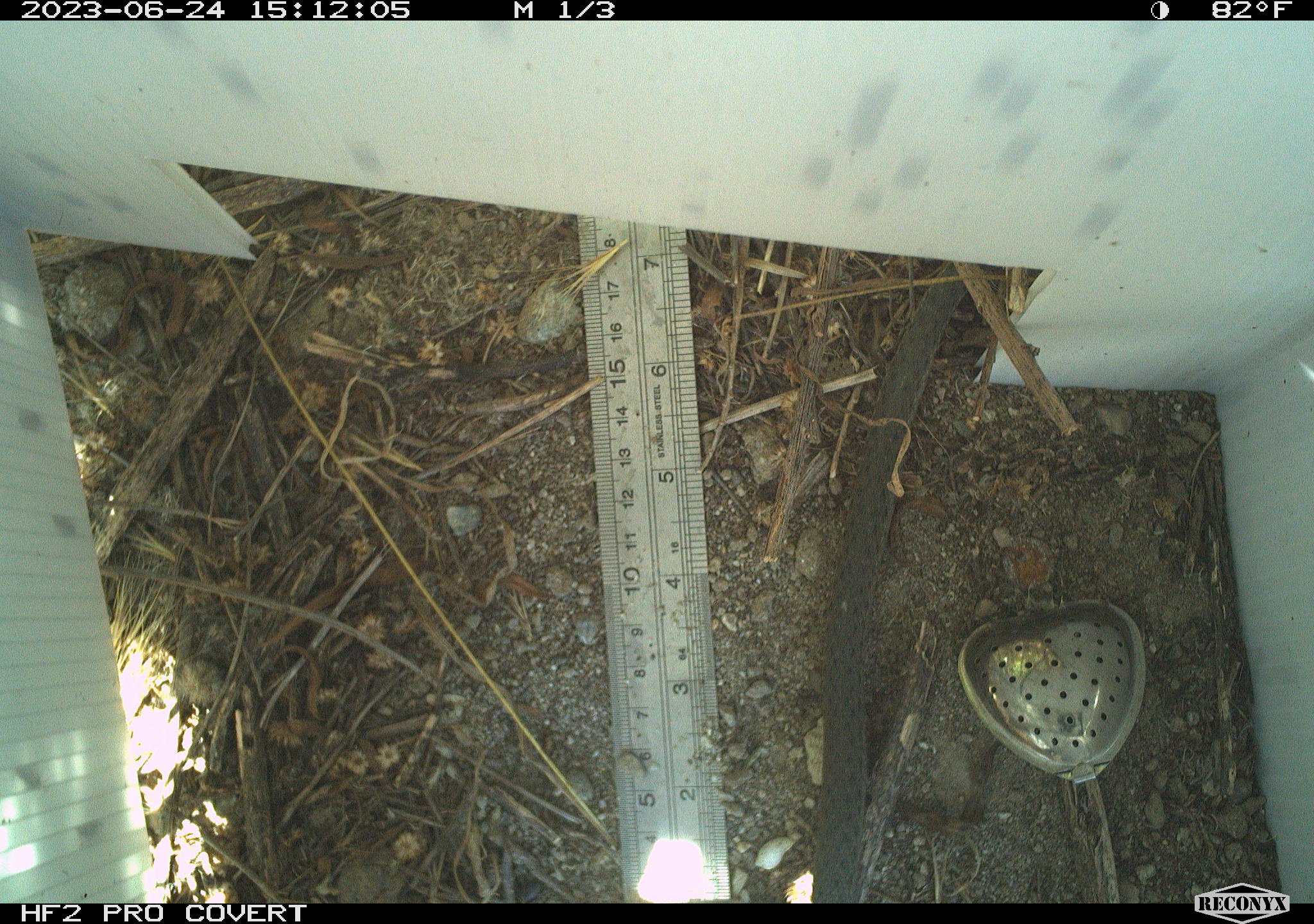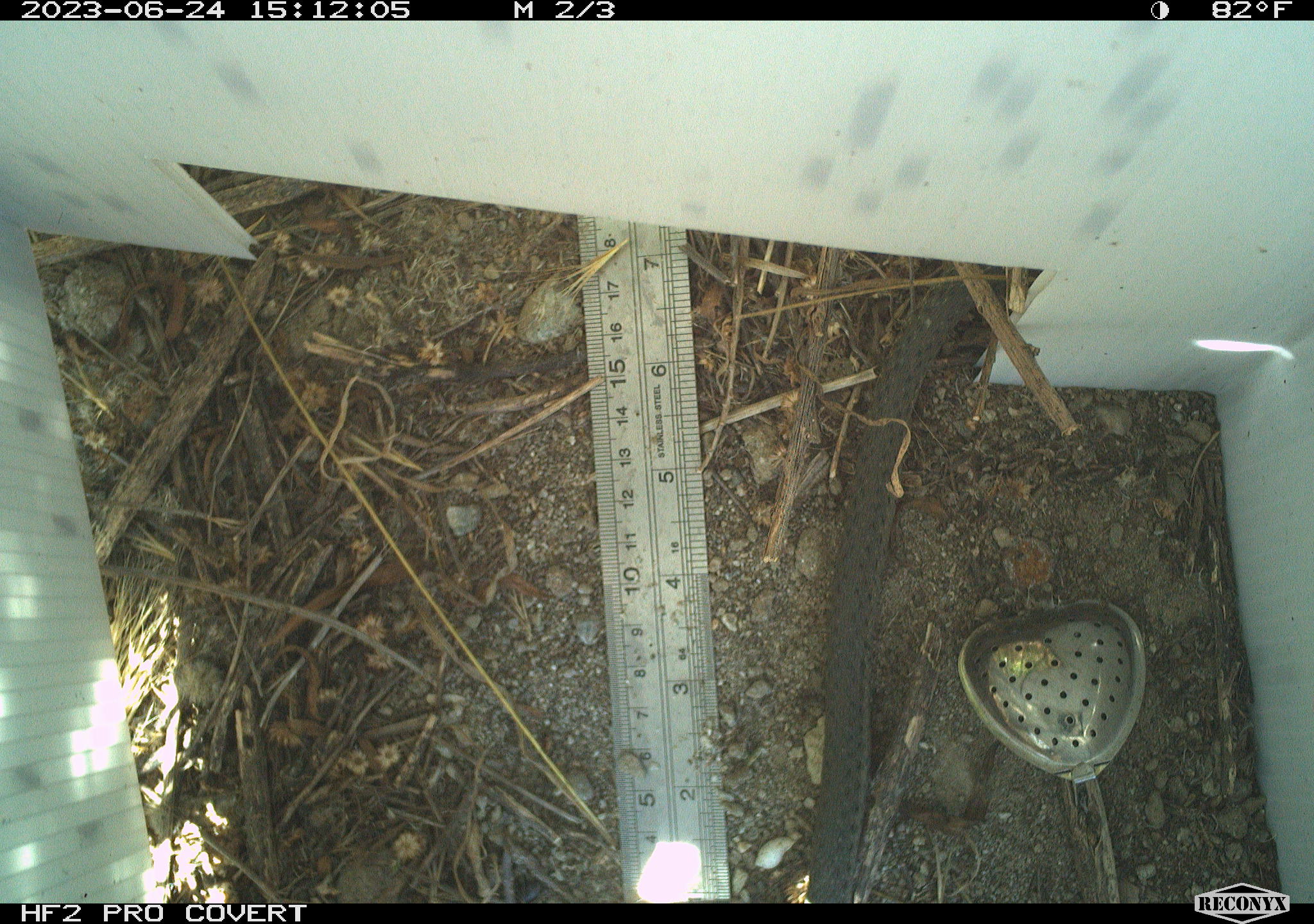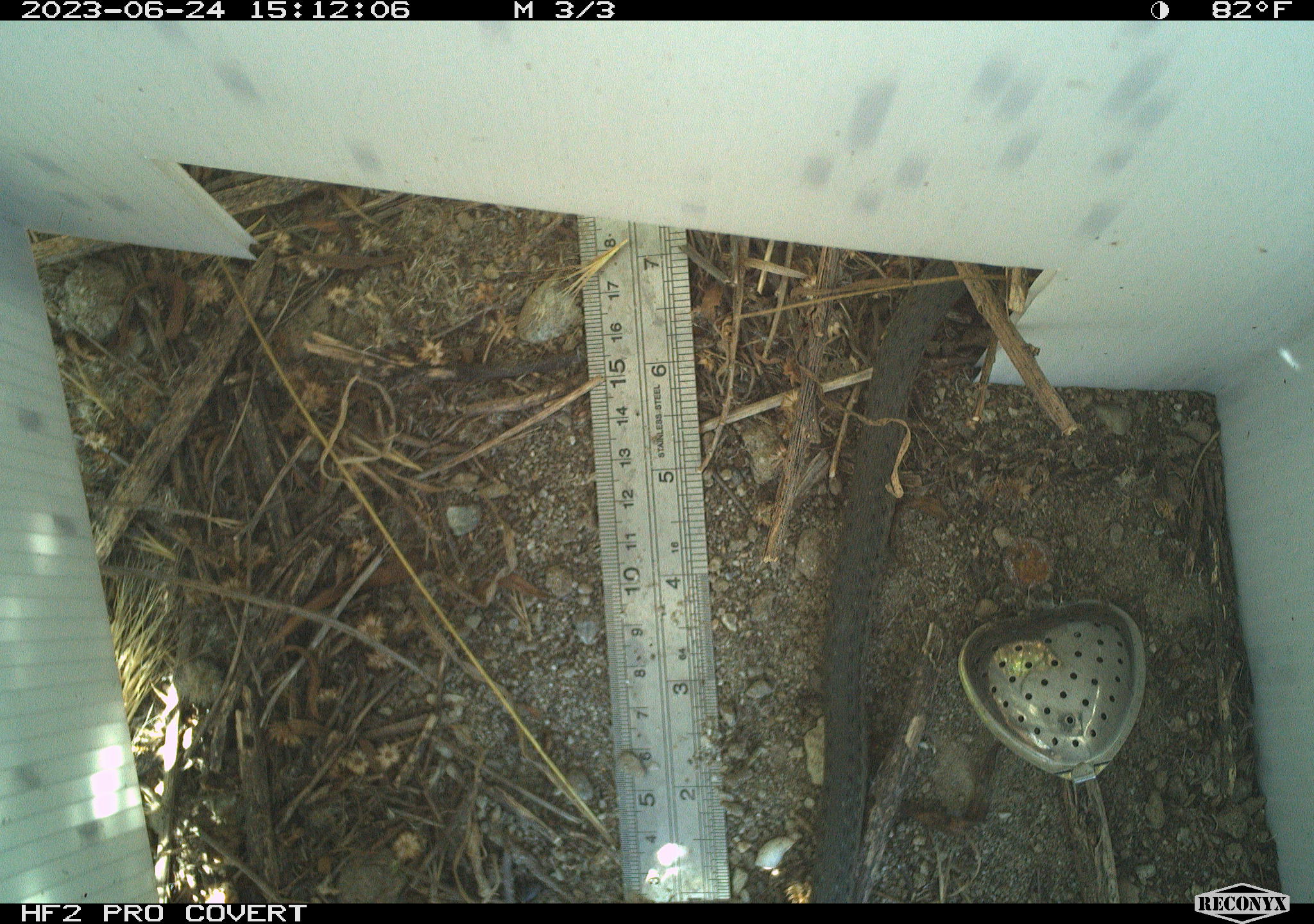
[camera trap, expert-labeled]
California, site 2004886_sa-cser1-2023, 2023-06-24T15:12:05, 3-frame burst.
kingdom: Animalia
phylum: Chordata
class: Reptilia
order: Squamata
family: Colubridae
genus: Thamnophis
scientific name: Thamnophis hammondii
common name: two-striped gartersnake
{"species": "two-striped gartersnake (Thamnophis hammondii)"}